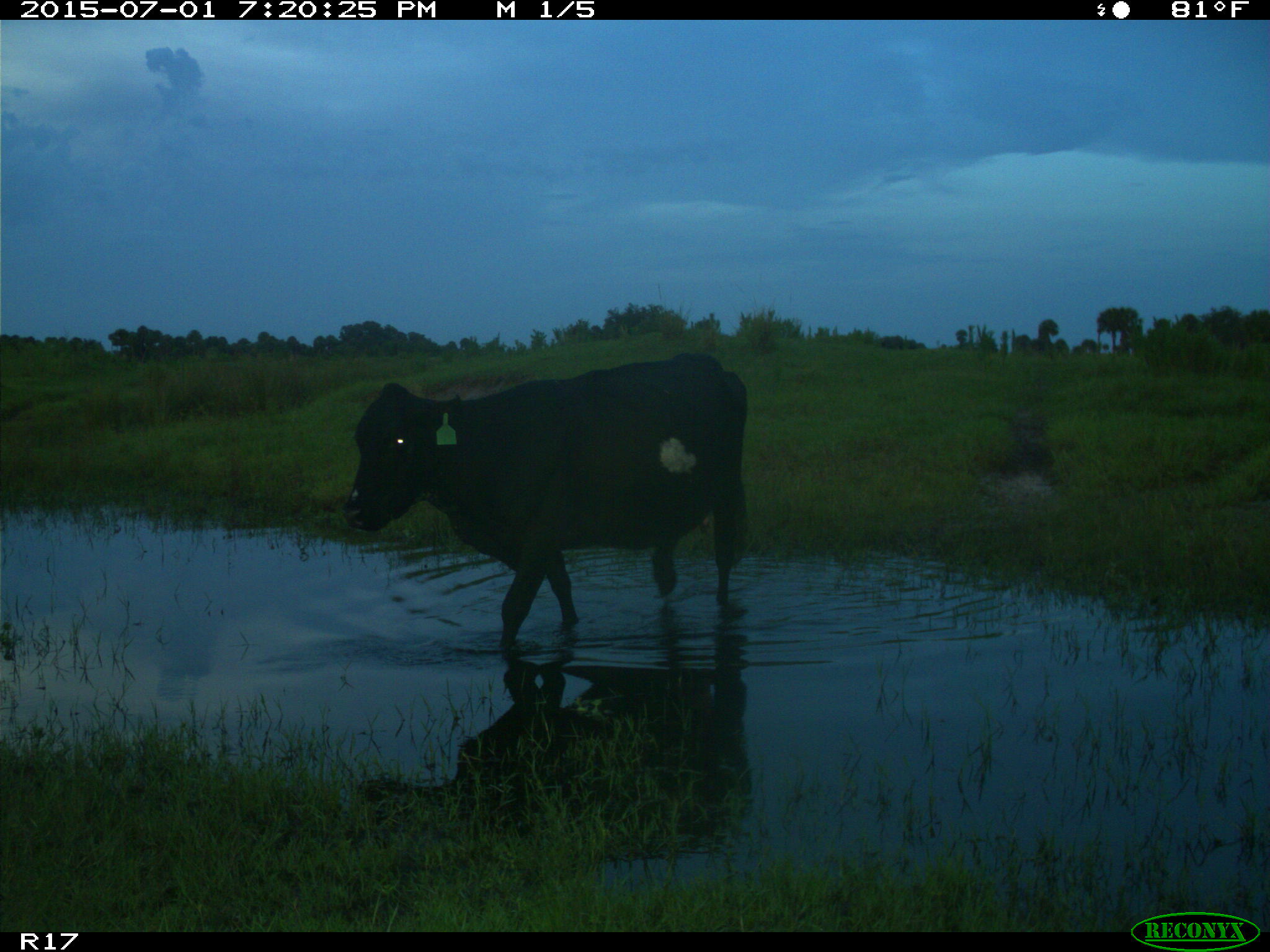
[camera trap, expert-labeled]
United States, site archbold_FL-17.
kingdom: Animalia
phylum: Chordata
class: Mammalia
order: Artiodactyla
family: Bovidae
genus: Bos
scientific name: Bos taurus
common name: domestic cow